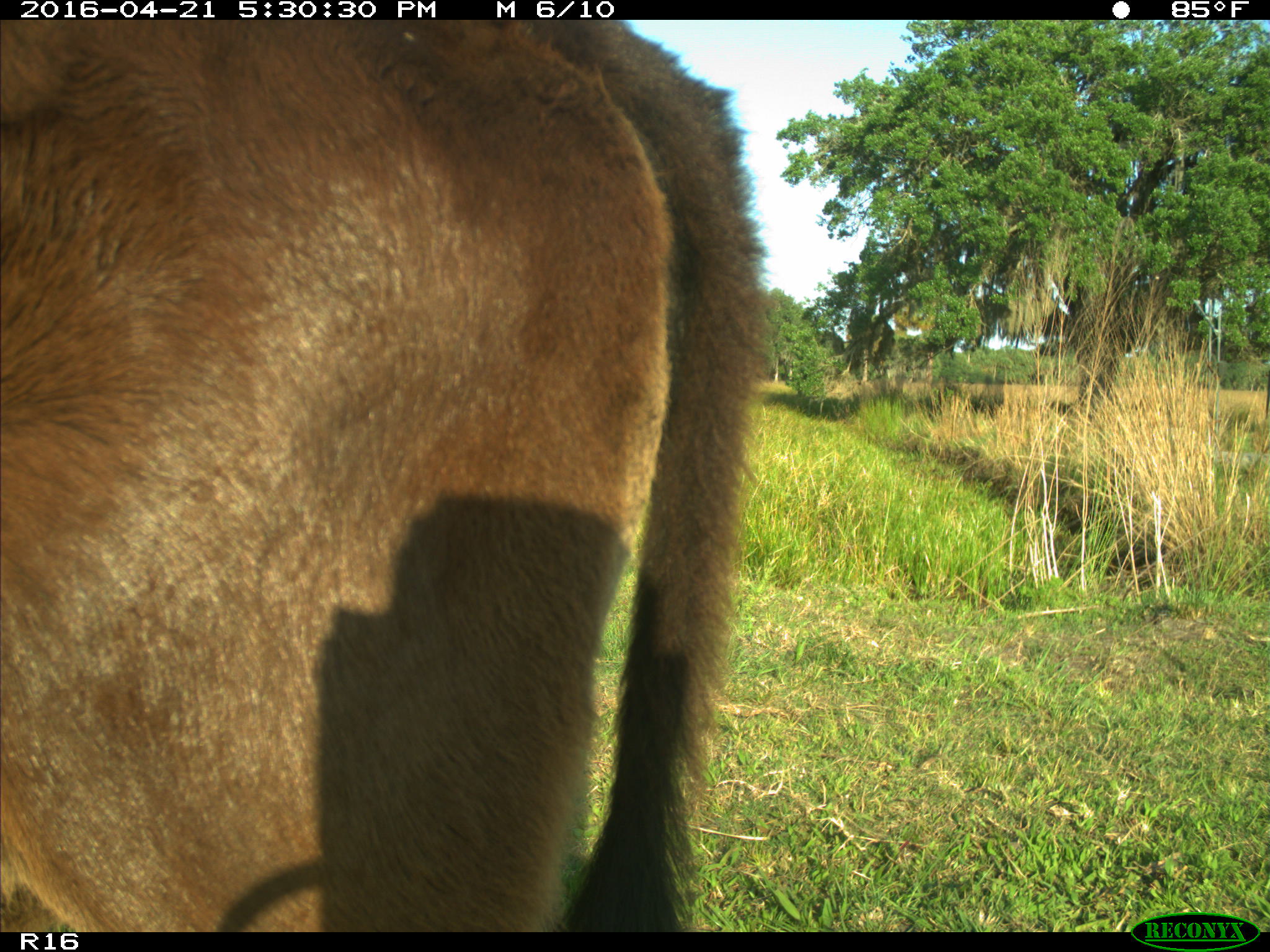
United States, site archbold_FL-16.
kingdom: Animalia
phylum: Chordata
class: Mammalia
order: Artiodactyla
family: Bovidae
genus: Bos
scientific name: Bos taurus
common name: domestic cow